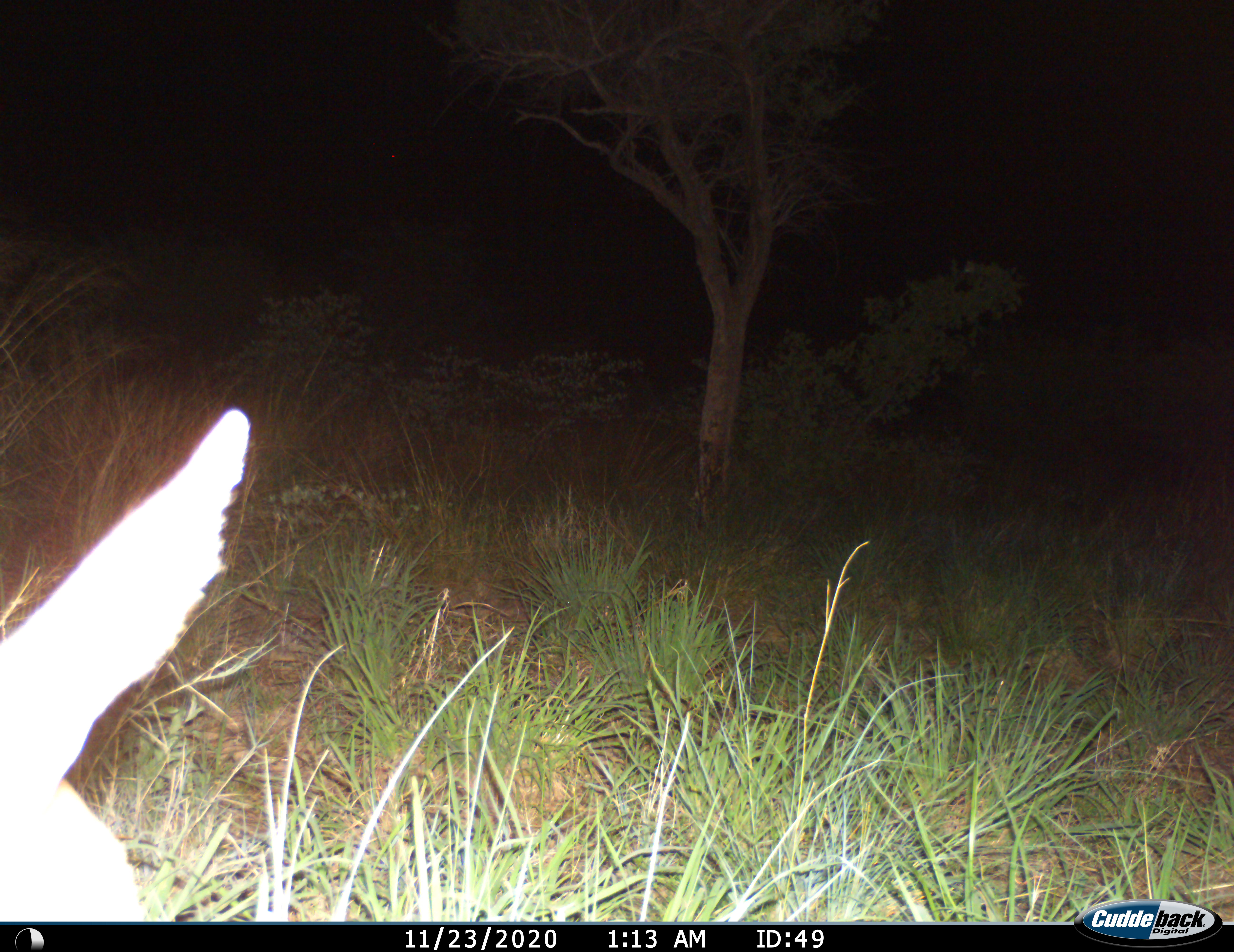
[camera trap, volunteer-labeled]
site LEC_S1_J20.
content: unidentified animal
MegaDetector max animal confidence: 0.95